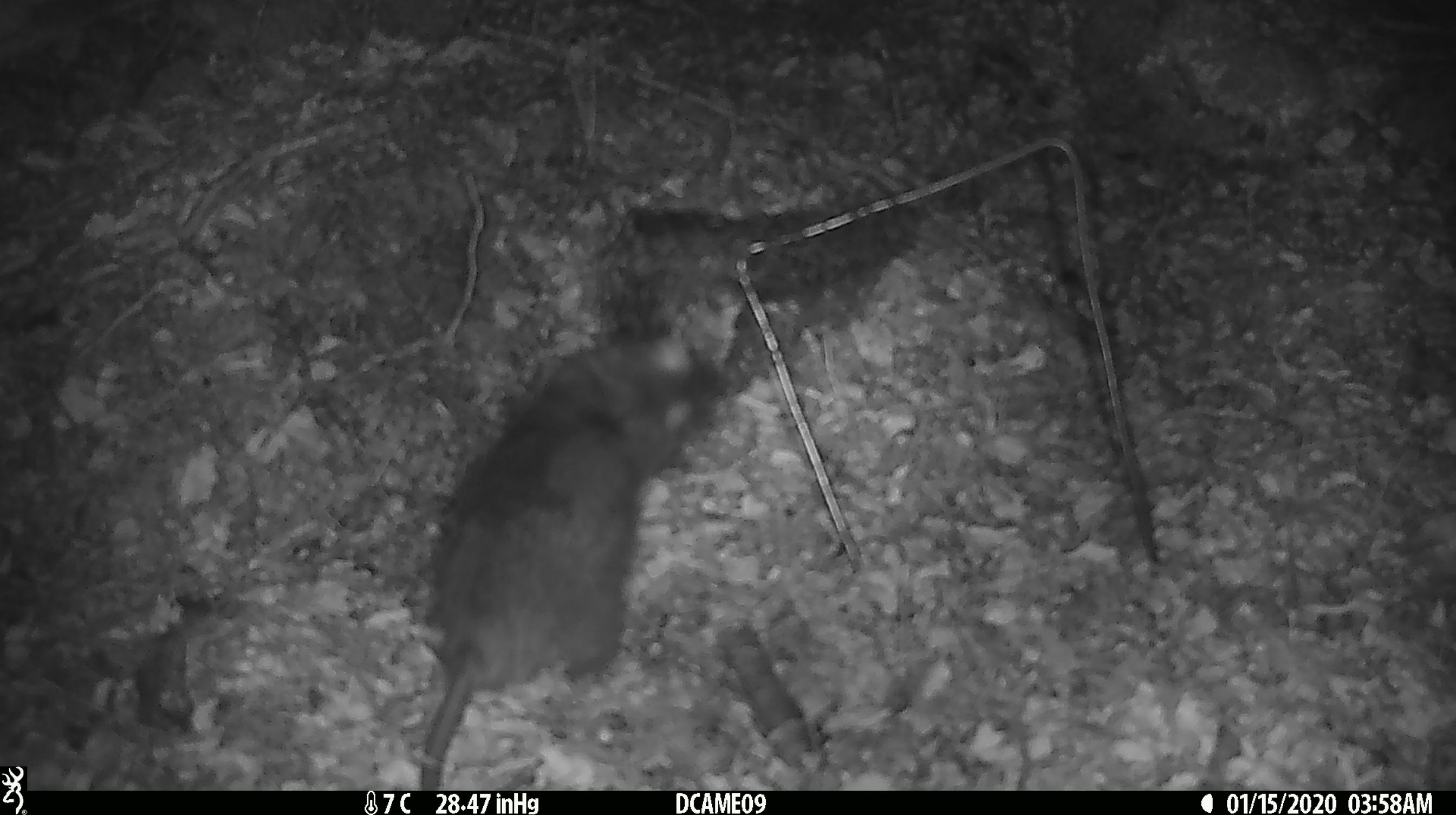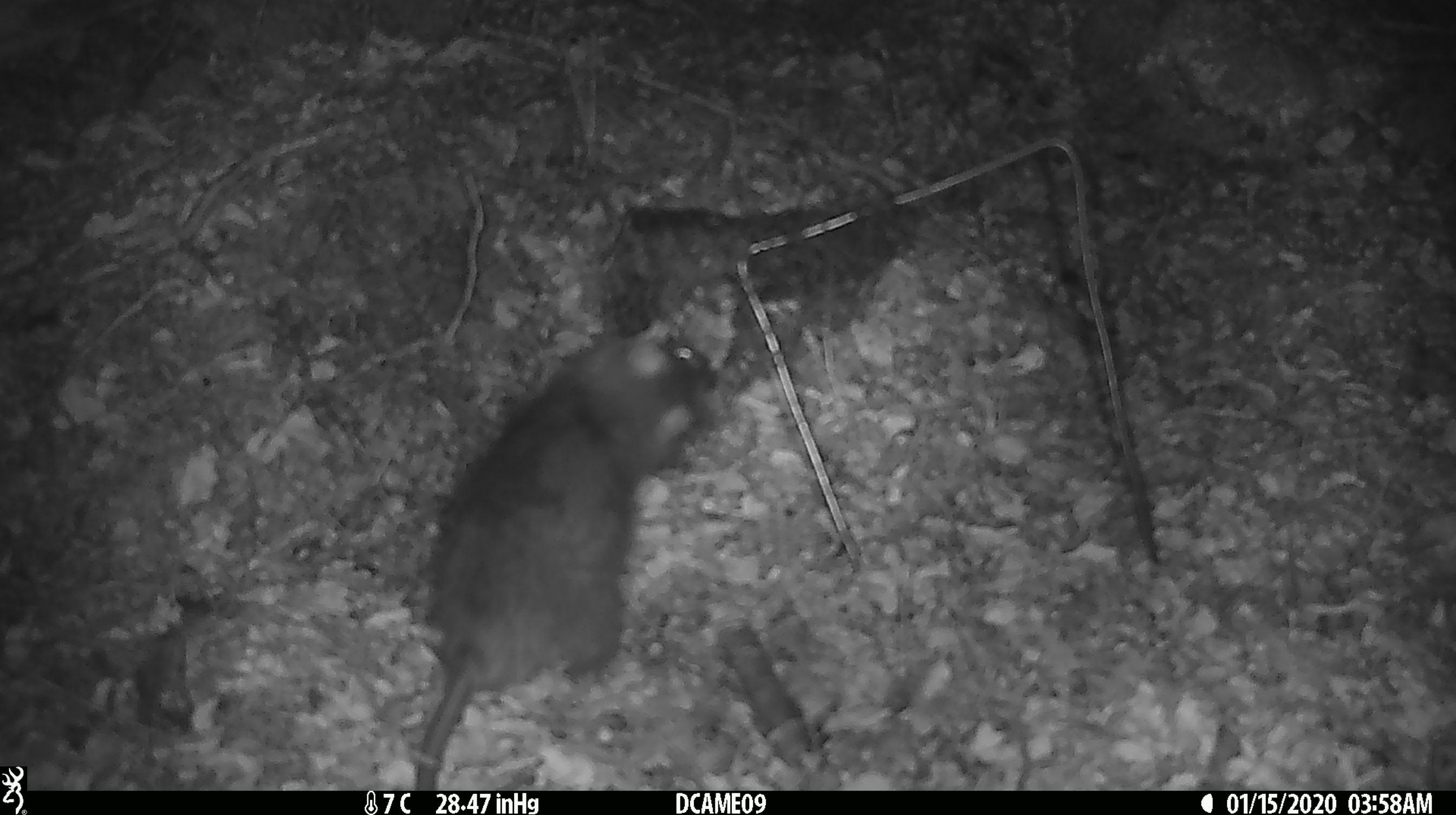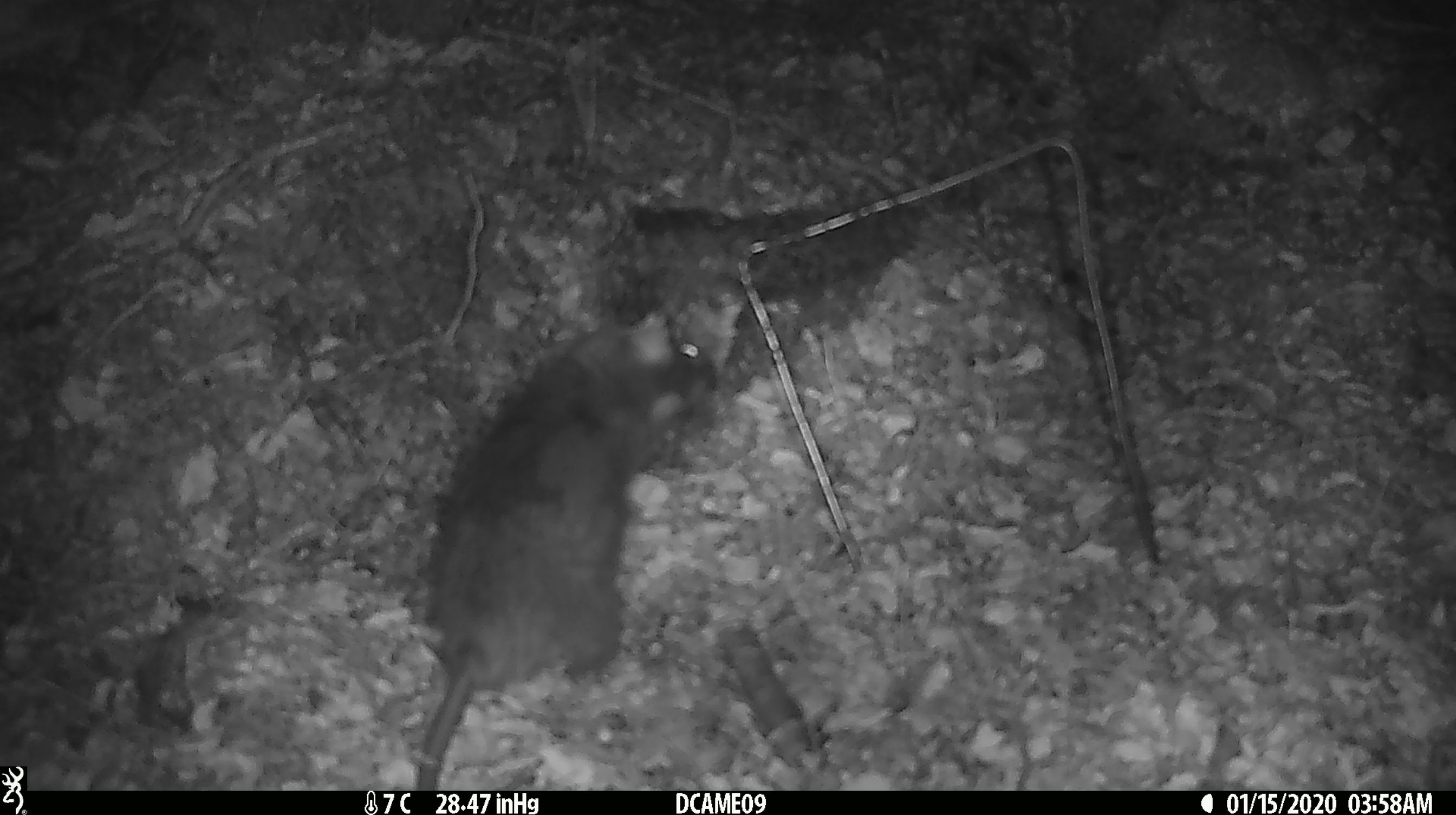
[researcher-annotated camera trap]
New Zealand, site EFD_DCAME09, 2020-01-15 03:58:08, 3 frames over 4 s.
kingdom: Animalia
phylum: Chordata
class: Mammalia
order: Rodentia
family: Muridae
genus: Rattus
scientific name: Rattus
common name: rat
Rat (Rattus).